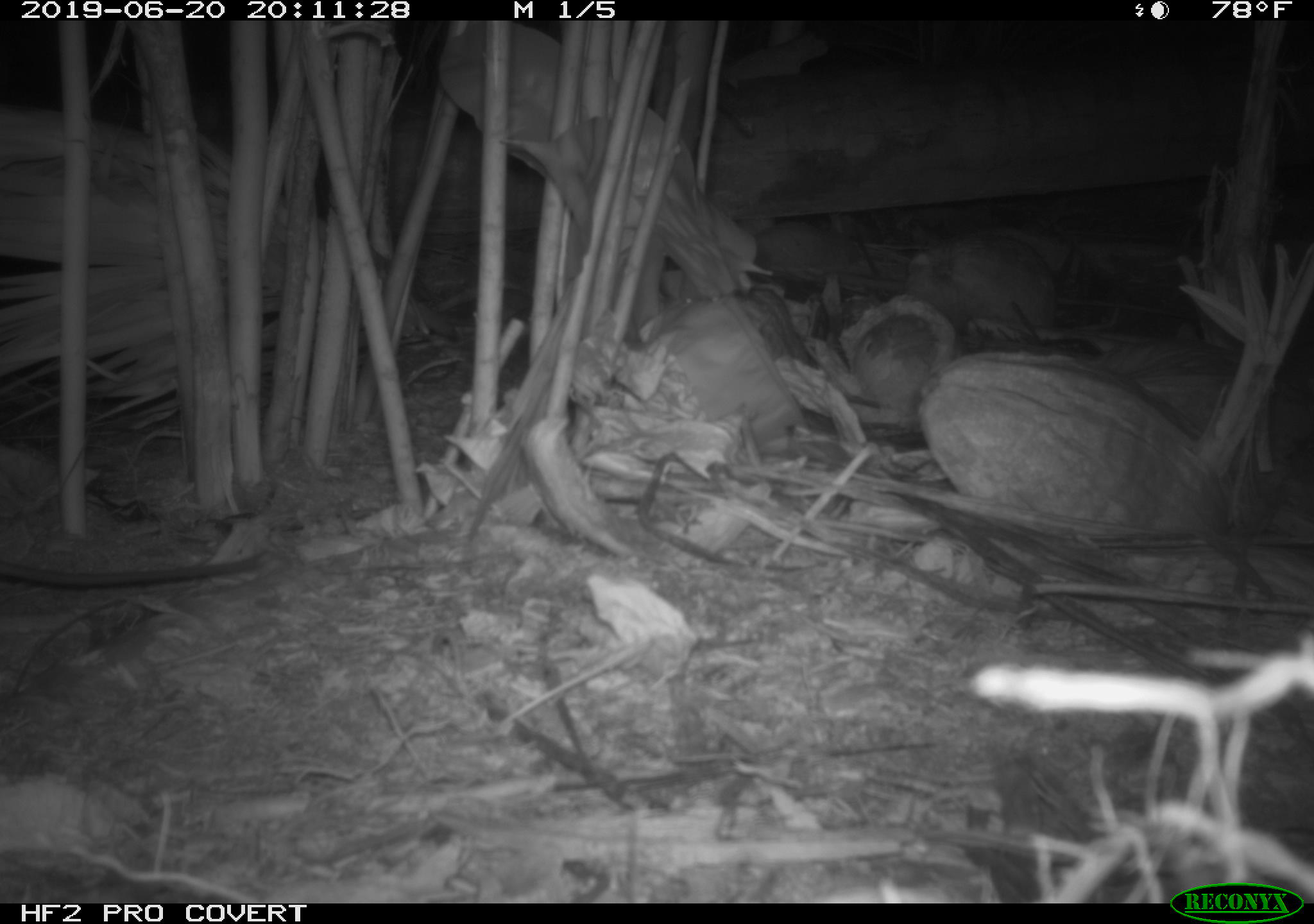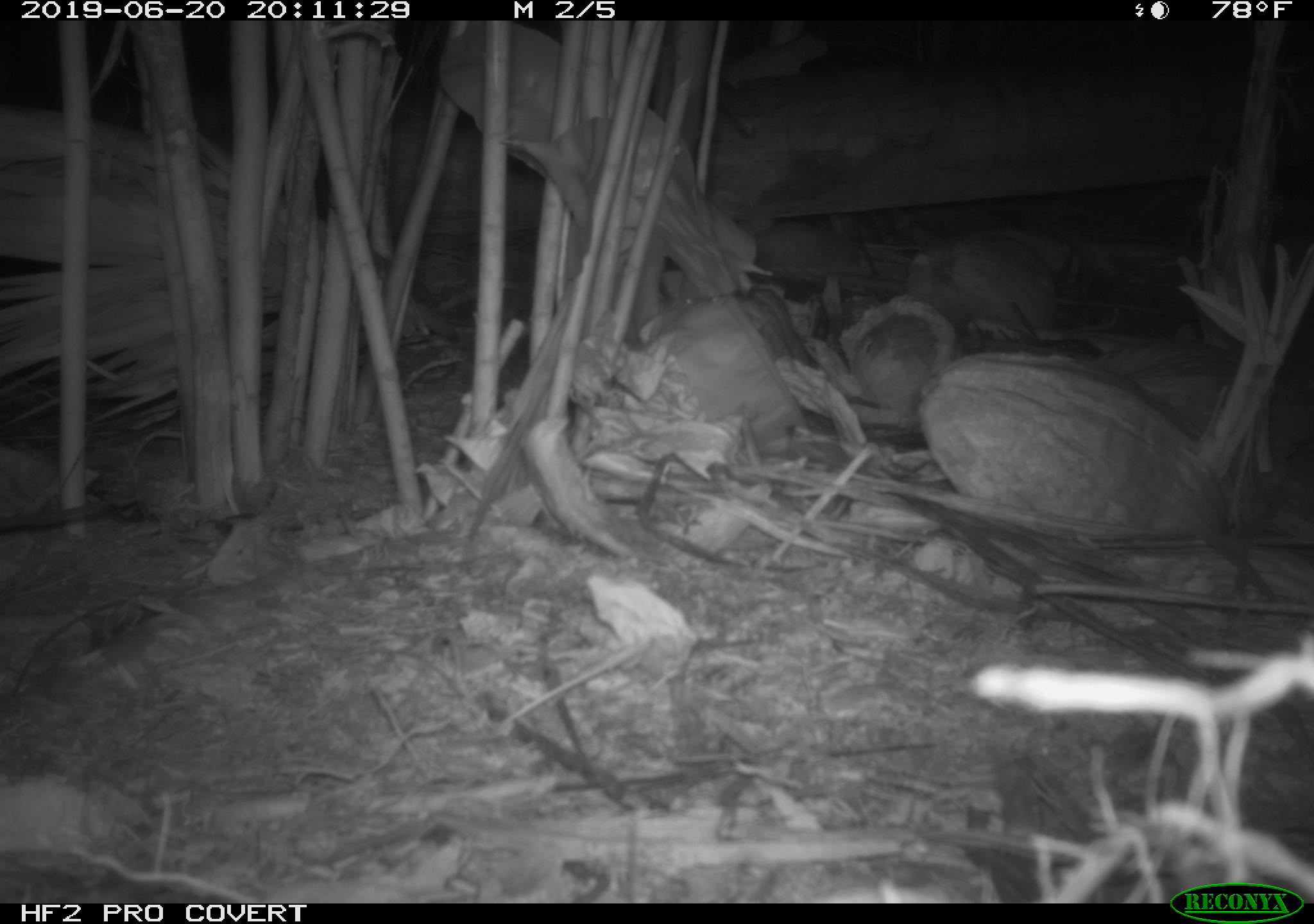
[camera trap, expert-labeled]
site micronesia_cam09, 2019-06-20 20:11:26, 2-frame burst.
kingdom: Animalia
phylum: Chordata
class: Mammalia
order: Rodentia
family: Muridae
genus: Rattus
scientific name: Rattus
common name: rat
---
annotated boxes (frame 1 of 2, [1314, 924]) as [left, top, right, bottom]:
rat: [0, 543, 272, 591]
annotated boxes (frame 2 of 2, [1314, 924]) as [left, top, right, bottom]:
rat: [0, 477, 147, 540]